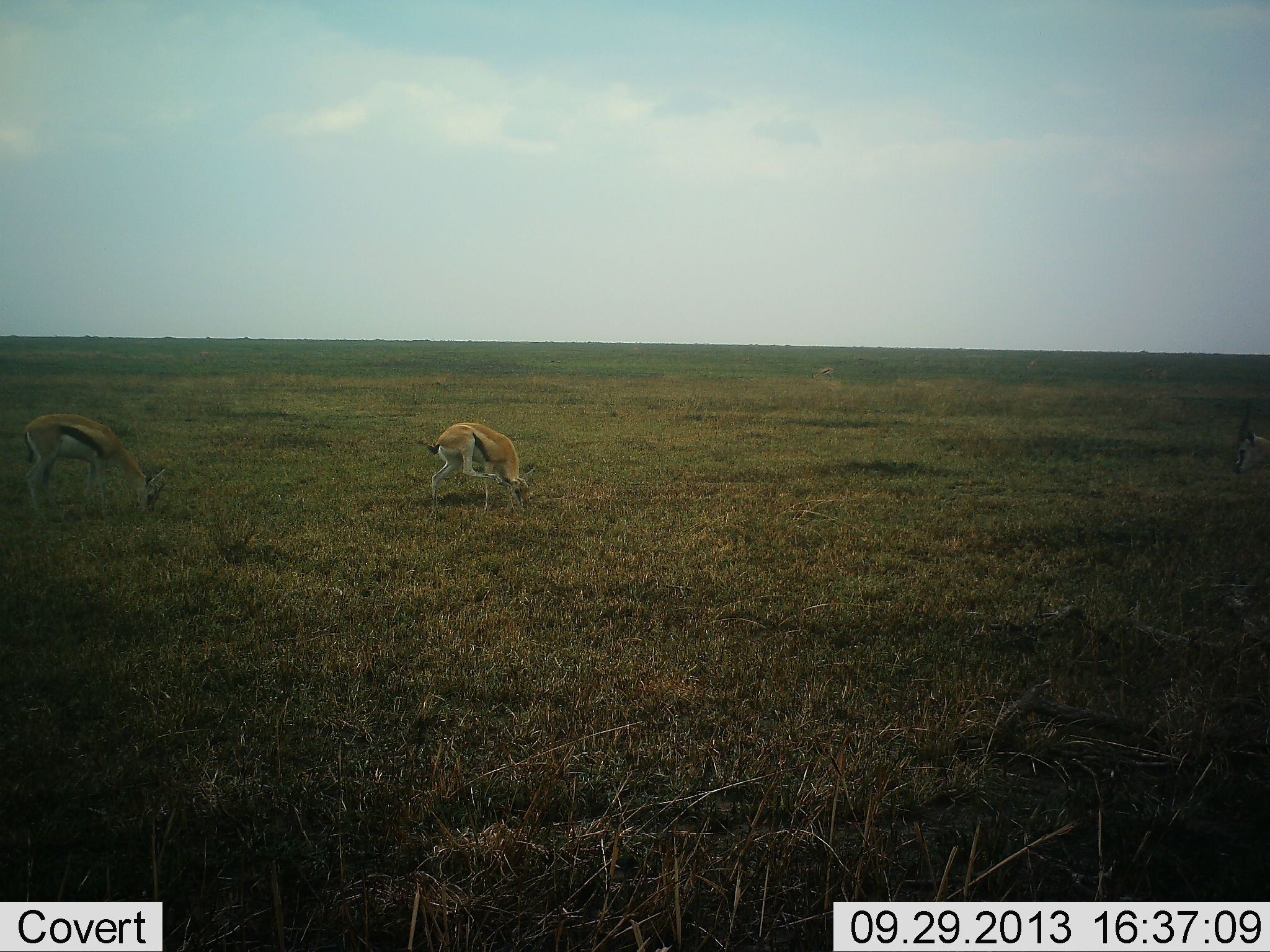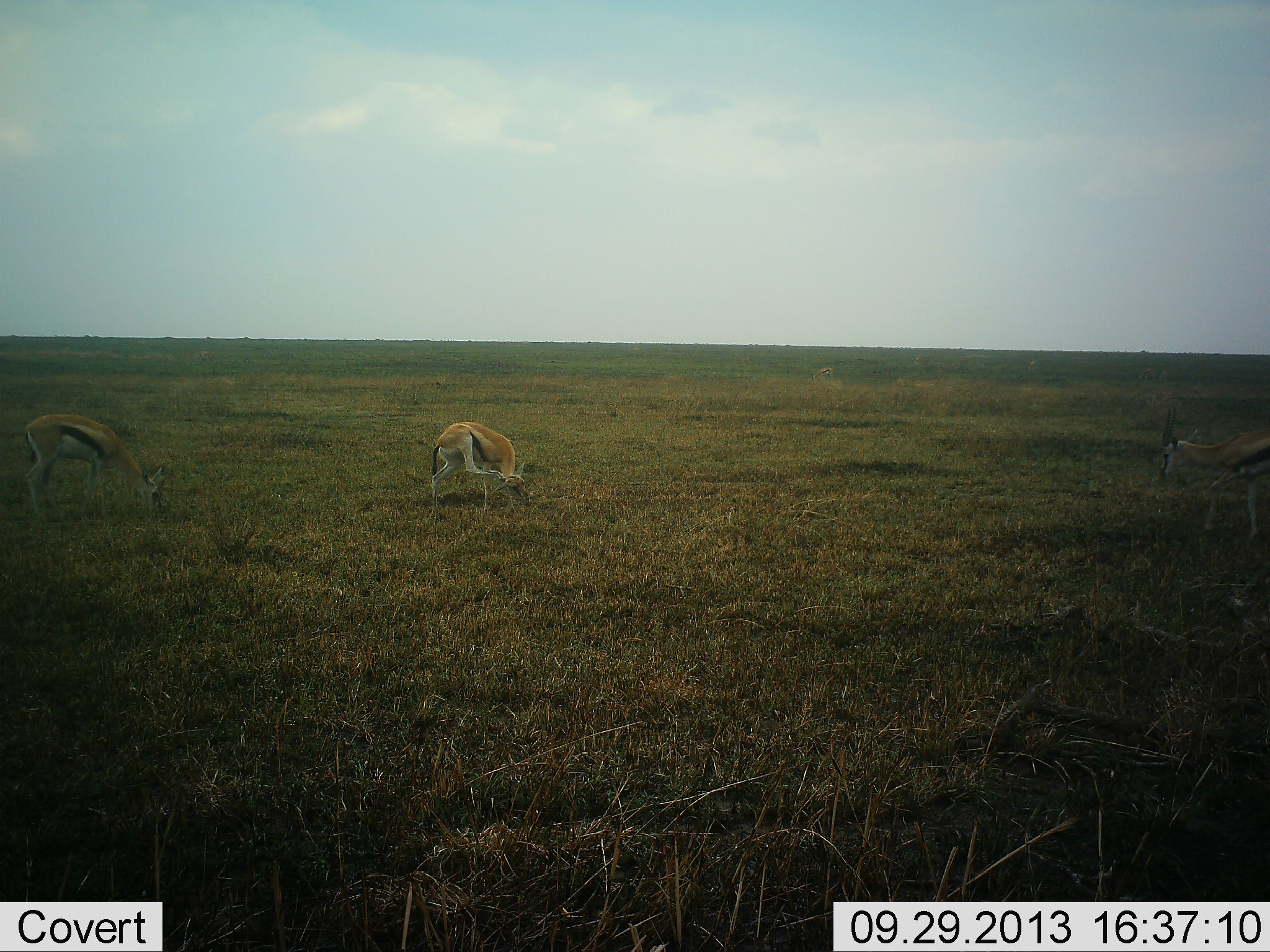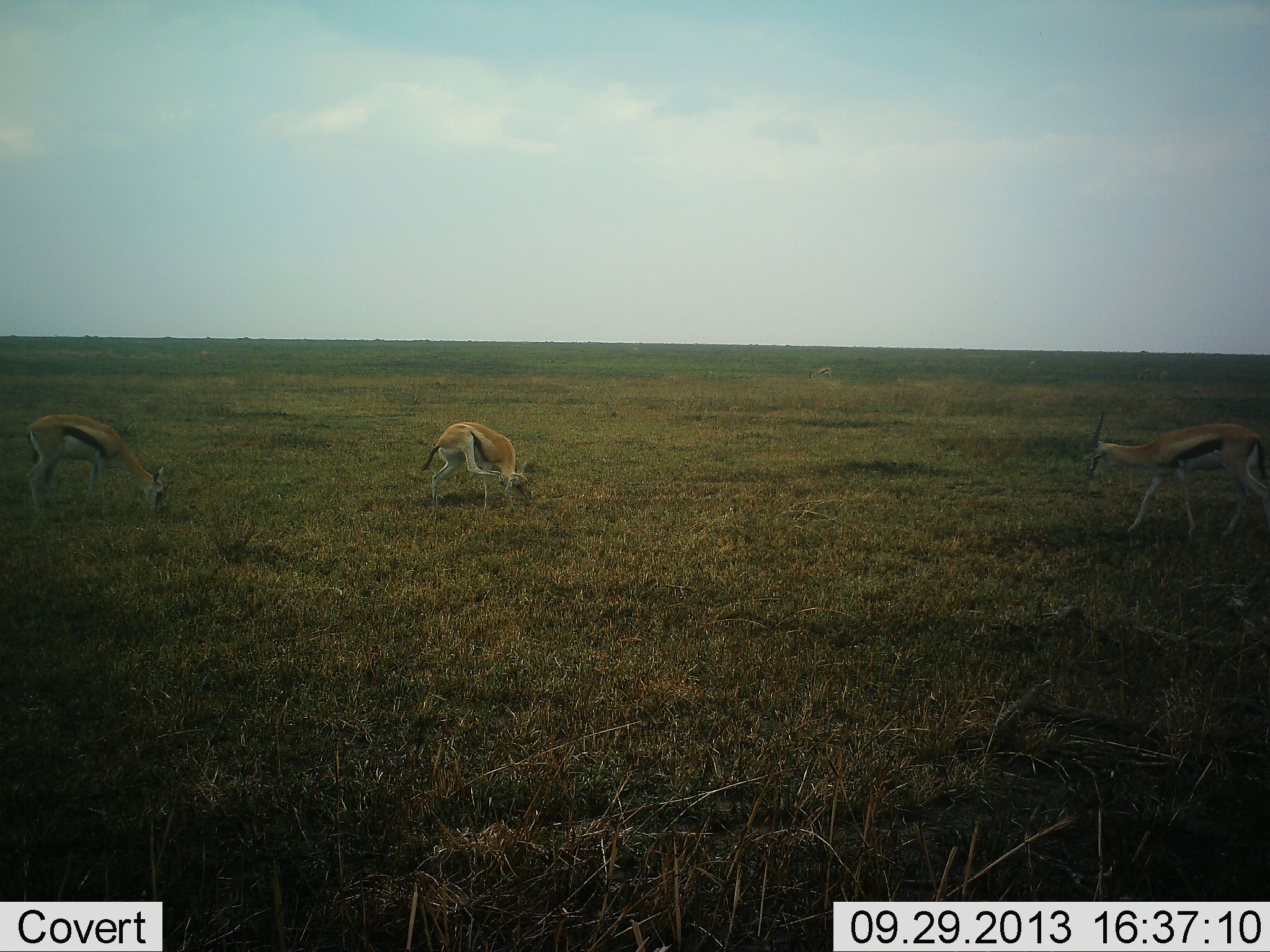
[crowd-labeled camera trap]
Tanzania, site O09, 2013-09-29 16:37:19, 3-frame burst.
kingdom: Animalia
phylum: Chordata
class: Mammalia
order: Artiodactyla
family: Bovidae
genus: Eudorcas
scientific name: Eudorcas thomsonii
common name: thomson's gazelle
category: gazellethomsons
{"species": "gazellethomsons (thomson's gazelle) (Eudorcas thomsonii)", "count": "3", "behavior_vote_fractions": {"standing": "58%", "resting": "0%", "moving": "58%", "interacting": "3%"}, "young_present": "0%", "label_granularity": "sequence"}